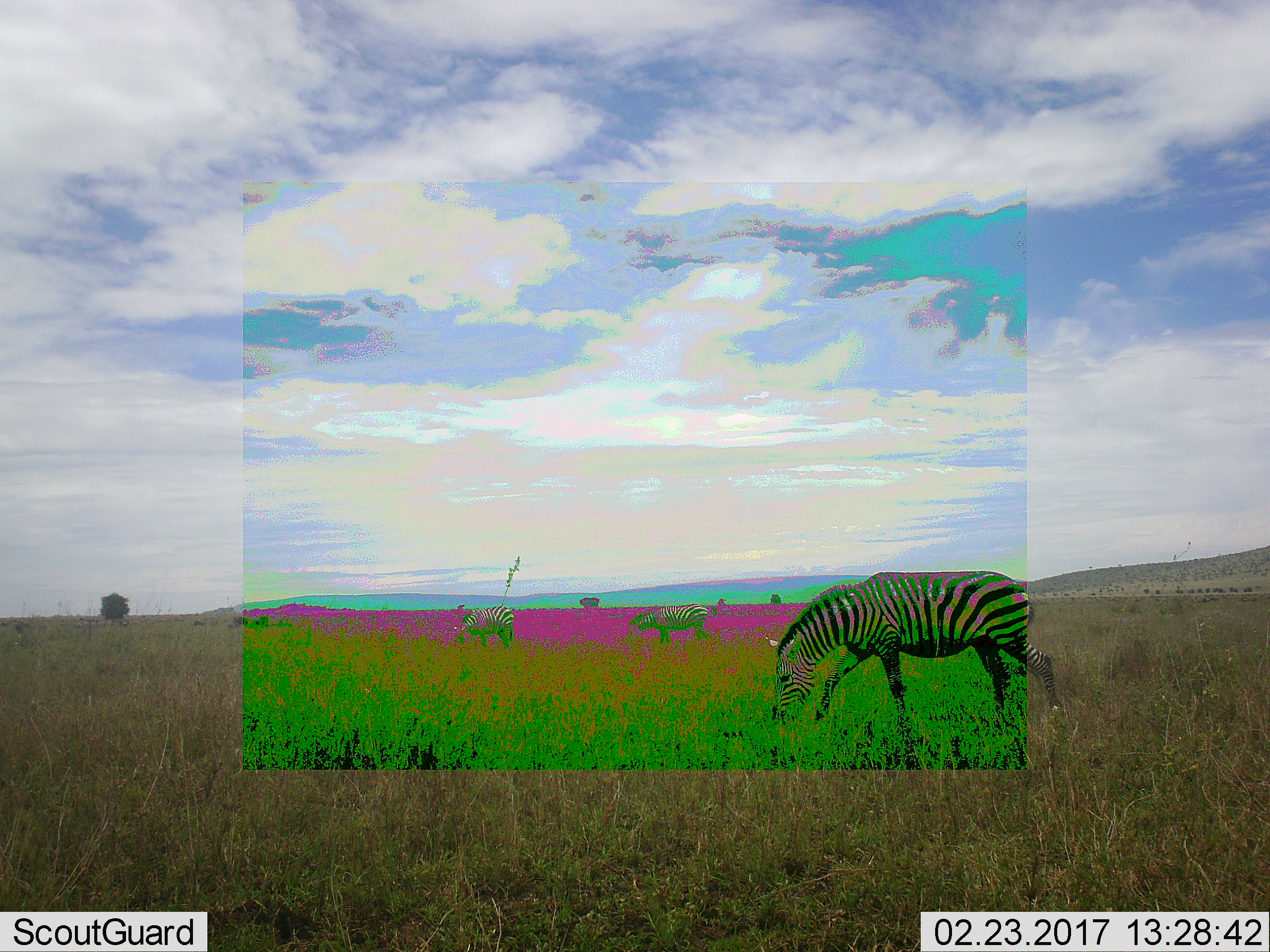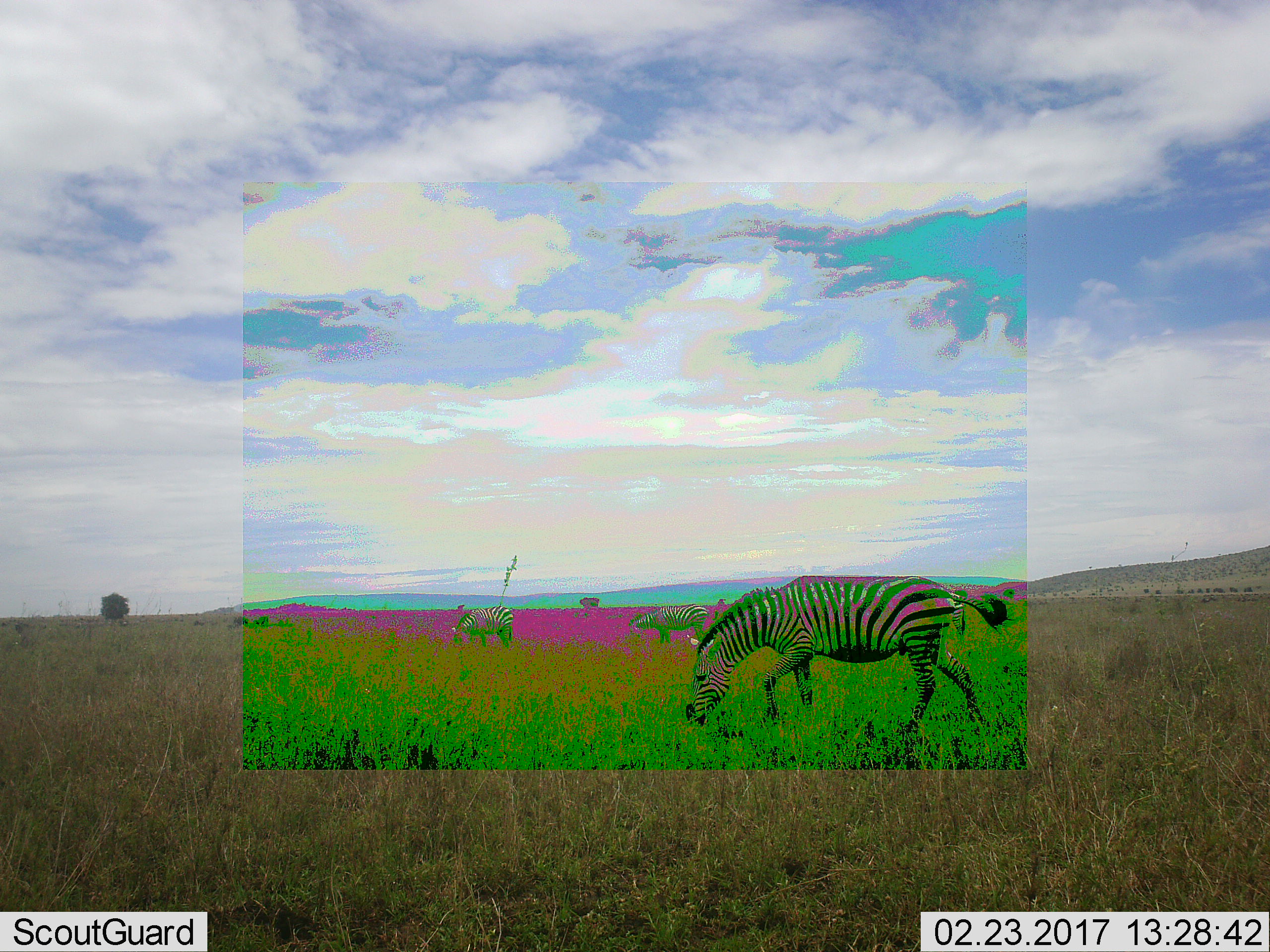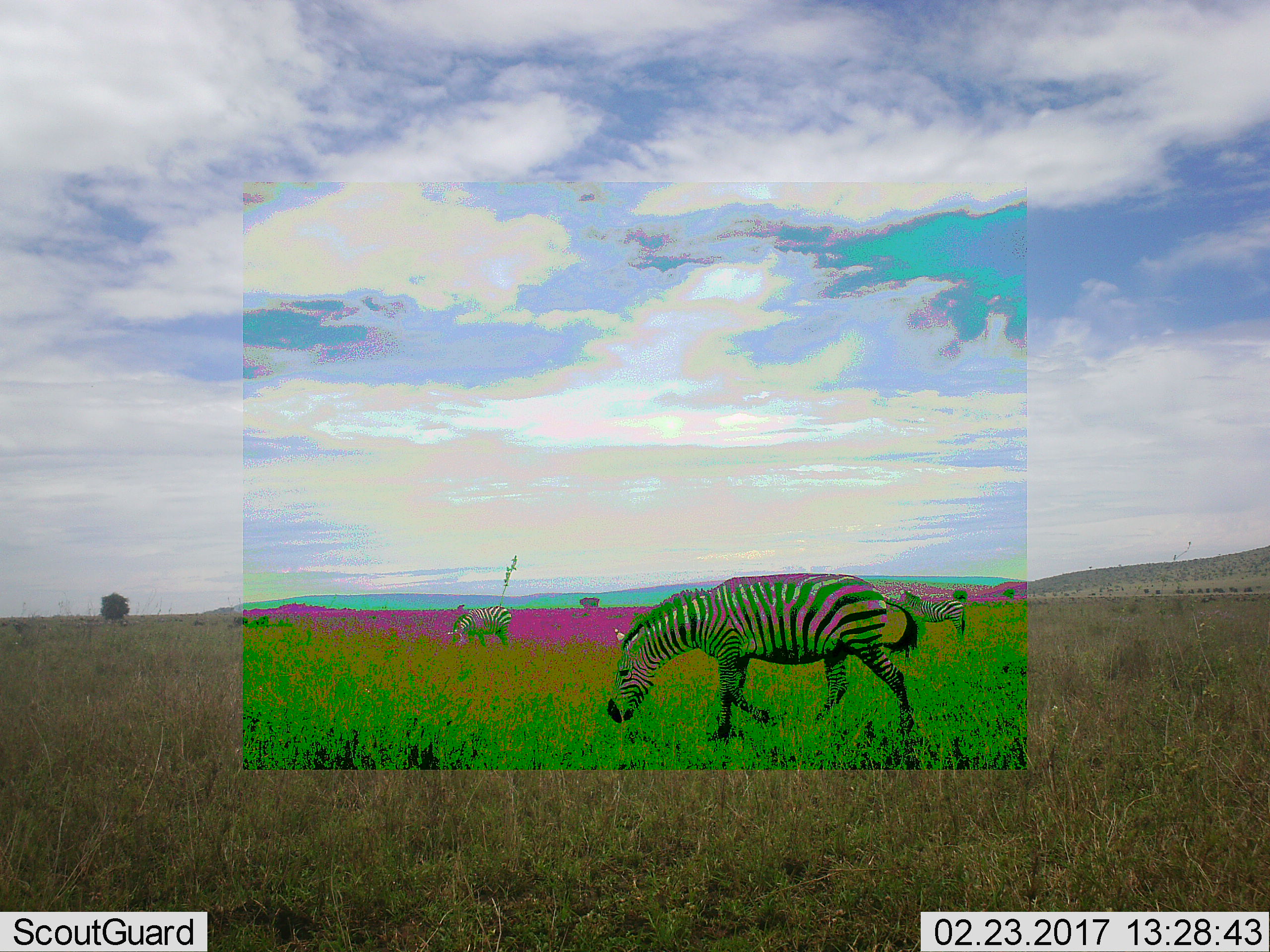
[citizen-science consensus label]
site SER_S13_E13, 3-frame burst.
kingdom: Animalia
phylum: Chordata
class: Mammalia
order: Perissodactyla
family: Equidae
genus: Equus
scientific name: Equus quagga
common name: plains zebra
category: zebraplains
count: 3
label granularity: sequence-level